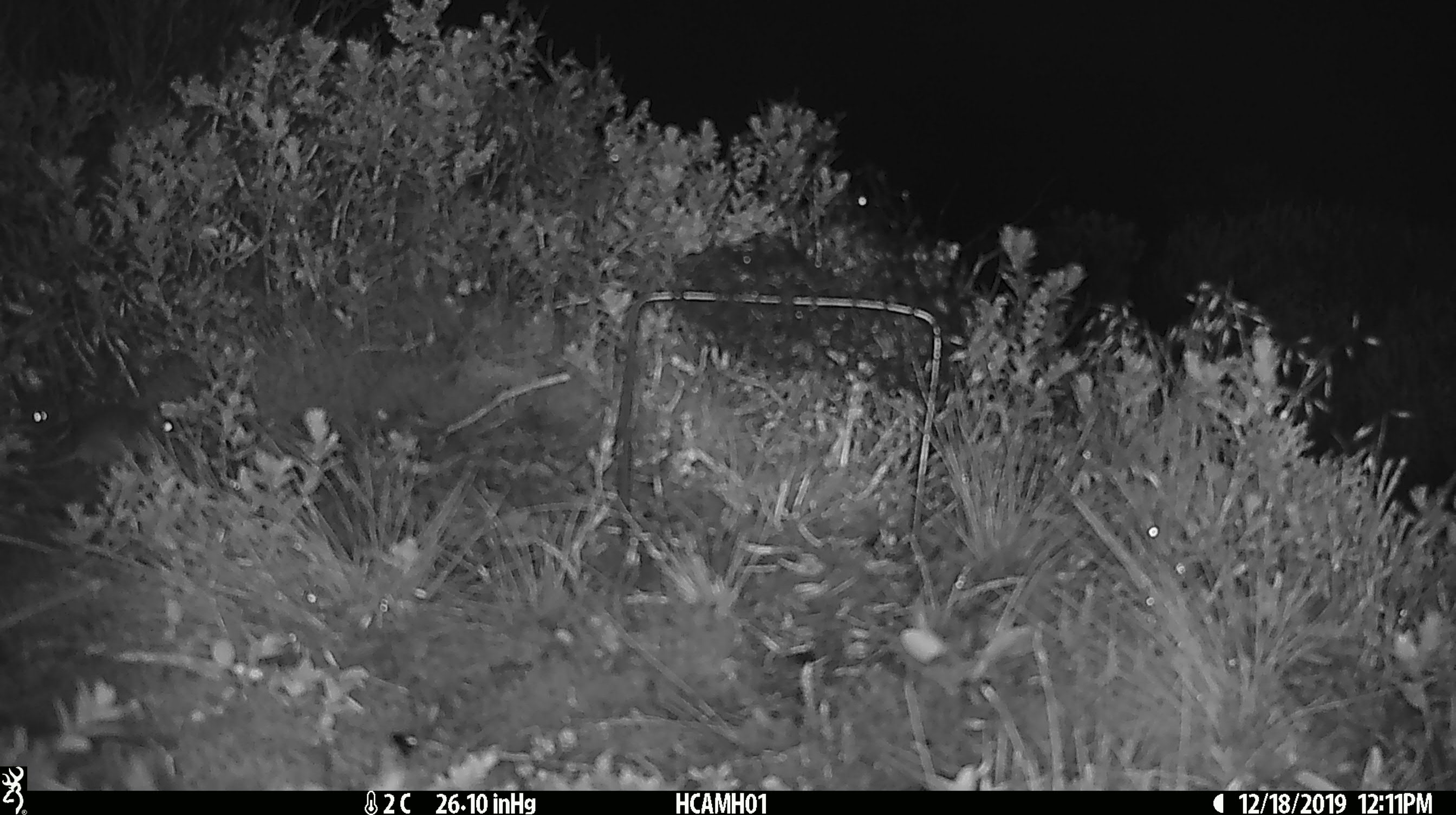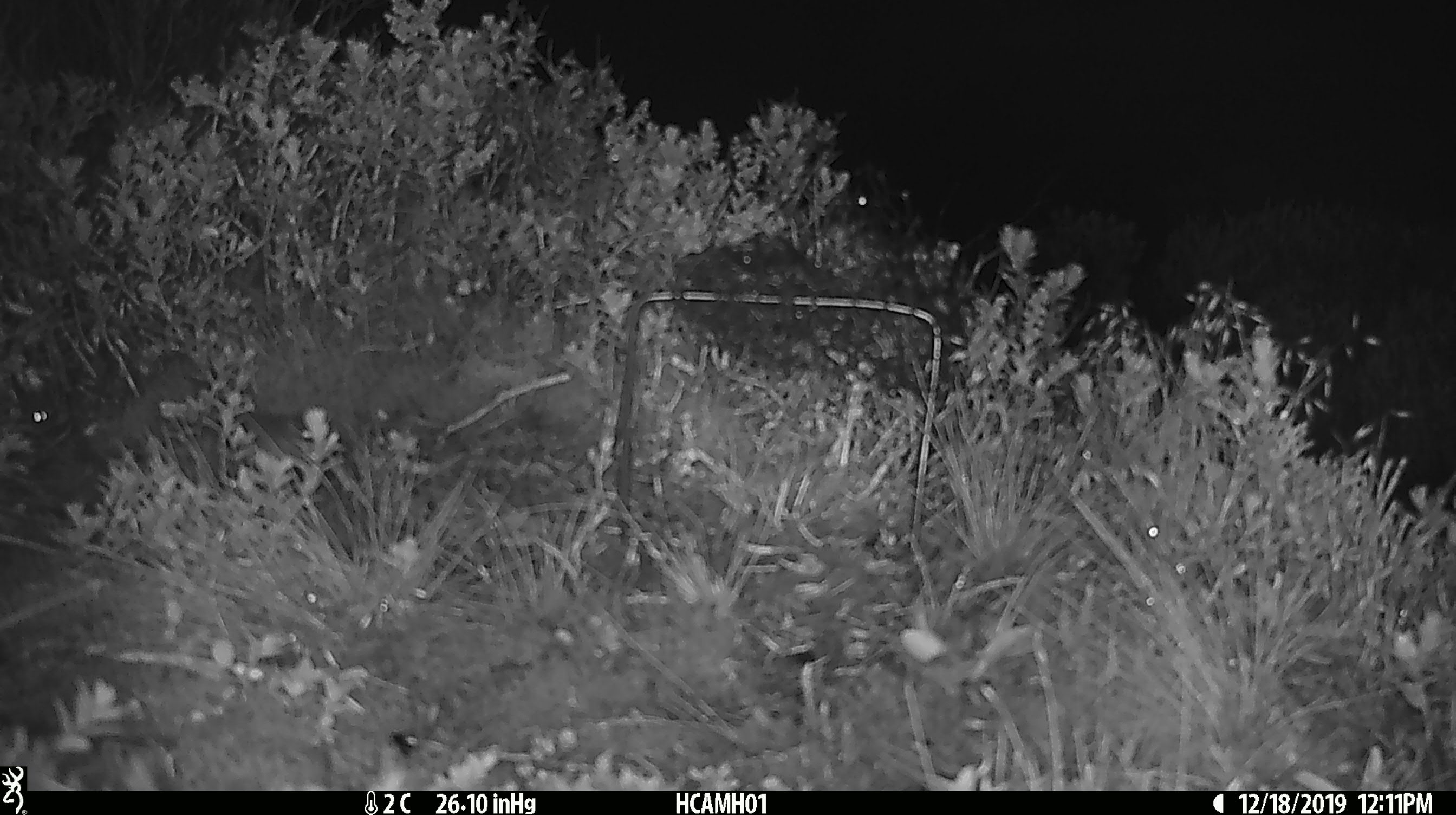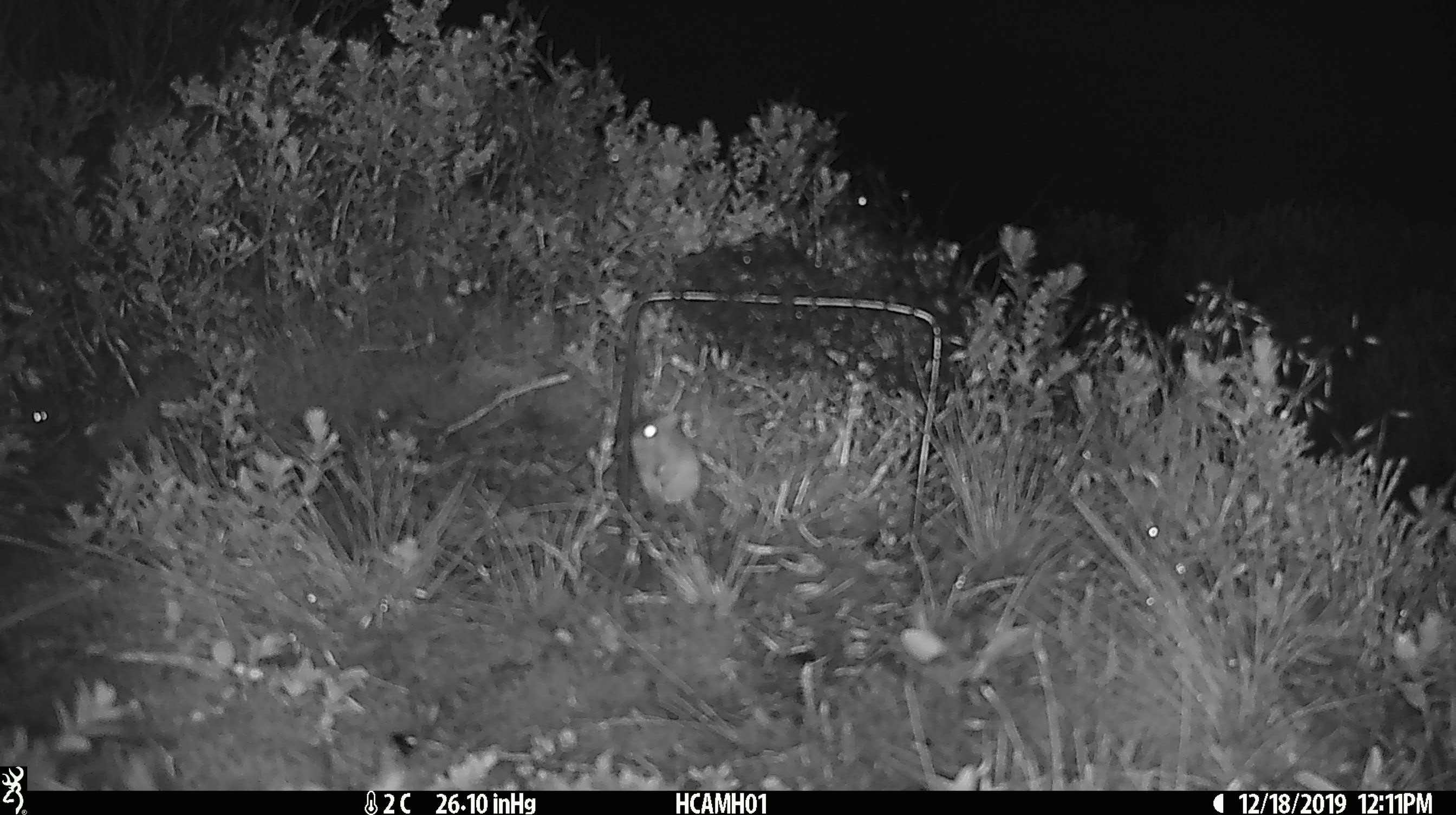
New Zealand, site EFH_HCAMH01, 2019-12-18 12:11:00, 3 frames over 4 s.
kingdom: Animalia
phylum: Chordata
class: Mammalia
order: Rodentia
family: Muridae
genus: Mus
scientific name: Mus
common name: mouse